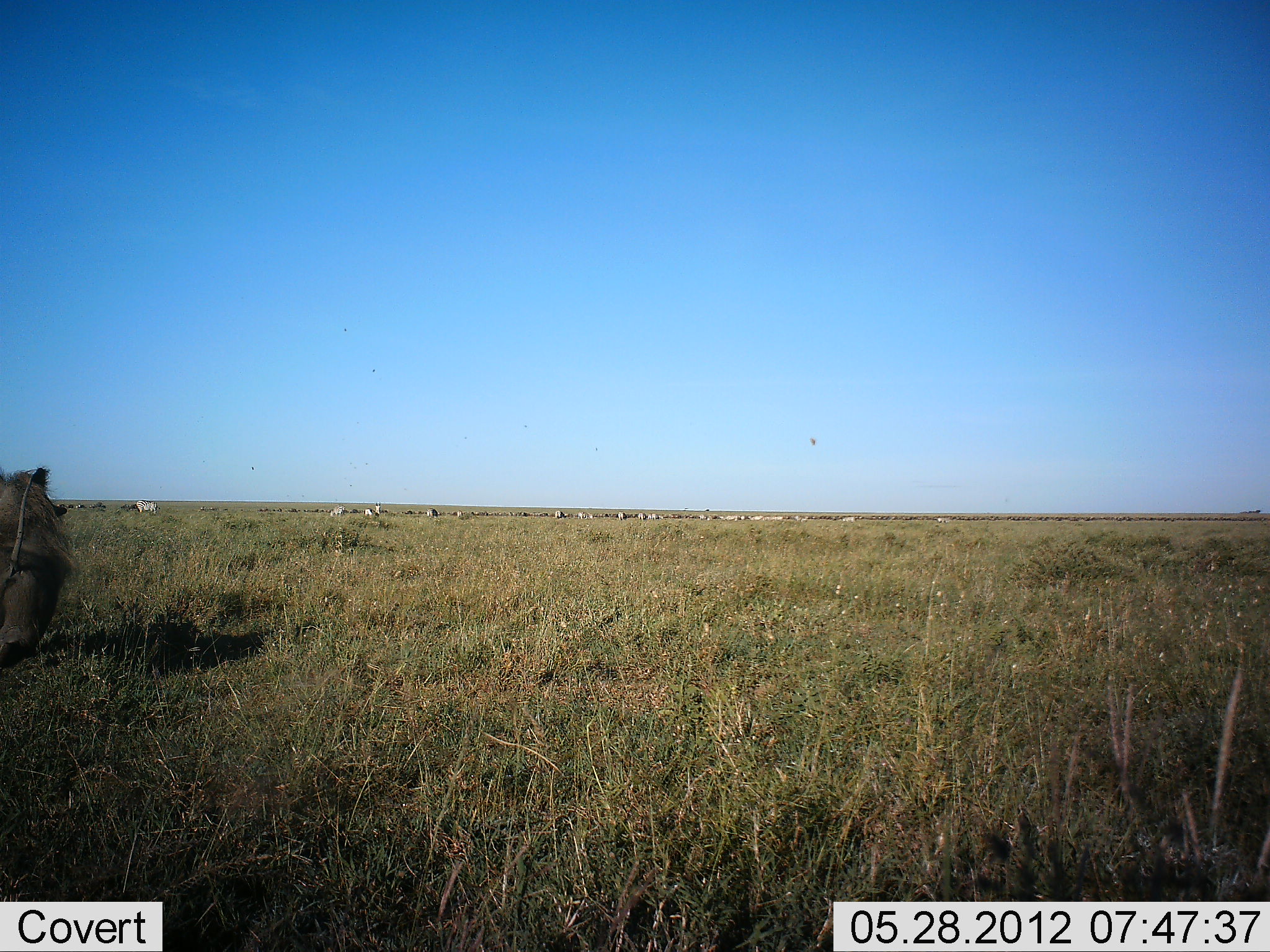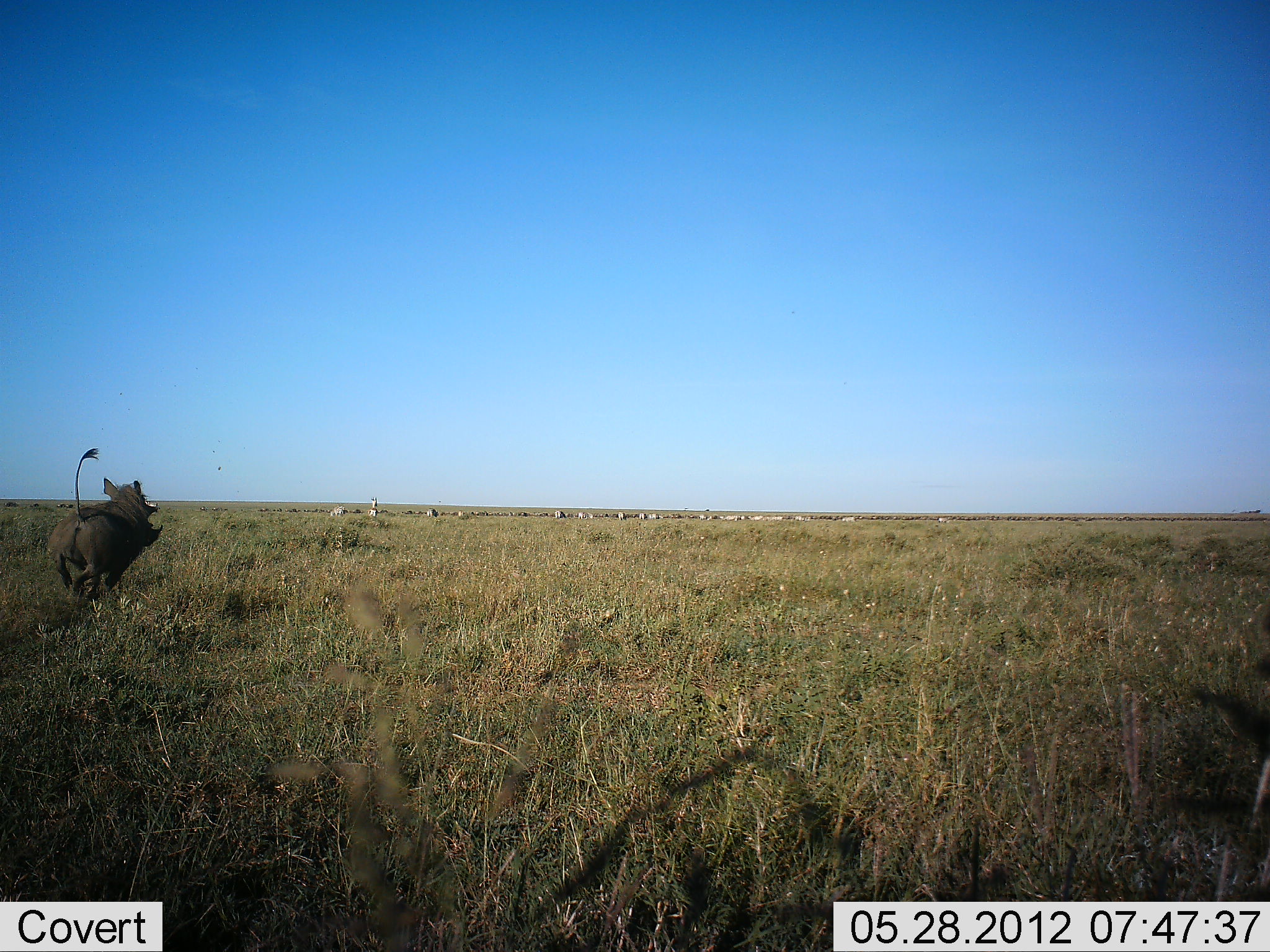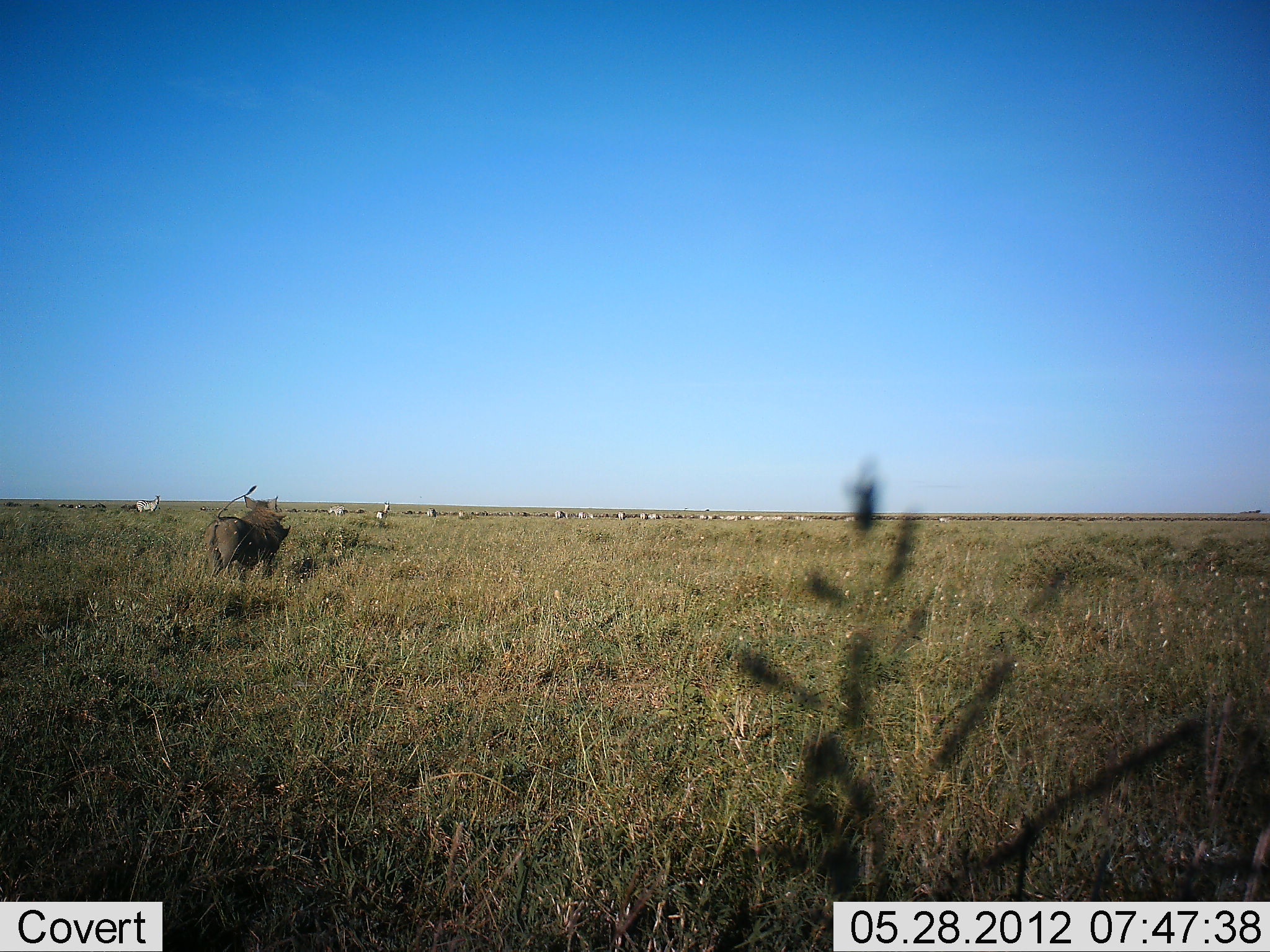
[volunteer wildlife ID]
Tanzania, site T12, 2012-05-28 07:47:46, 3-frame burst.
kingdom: Animalia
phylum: Chordata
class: Mammalia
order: Artiodactyla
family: Suidae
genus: Phacochoerus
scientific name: Phacochoerus africanus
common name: warthog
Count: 1.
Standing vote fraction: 6%.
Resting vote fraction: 0%.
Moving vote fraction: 94%.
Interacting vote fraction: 0%.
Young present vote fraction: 0%.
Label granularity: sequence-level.